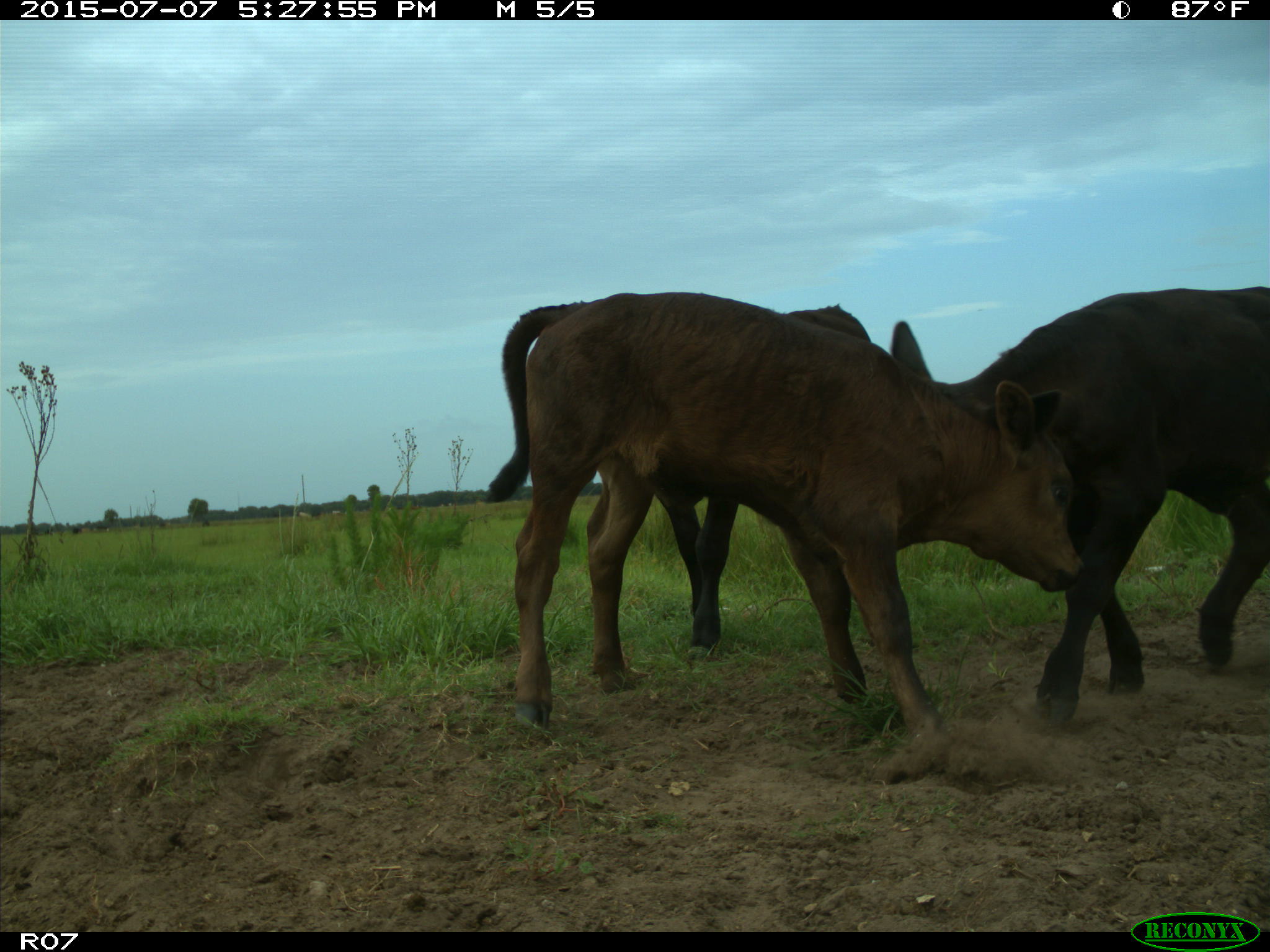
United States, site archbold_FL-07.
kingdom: Animalia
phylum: Chordata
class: Mammalia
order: Artiodactyla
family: Bovidae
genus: Bos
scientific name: Bos taurus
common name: domestic cow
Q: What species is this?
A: Bos taurus (domestic cow).